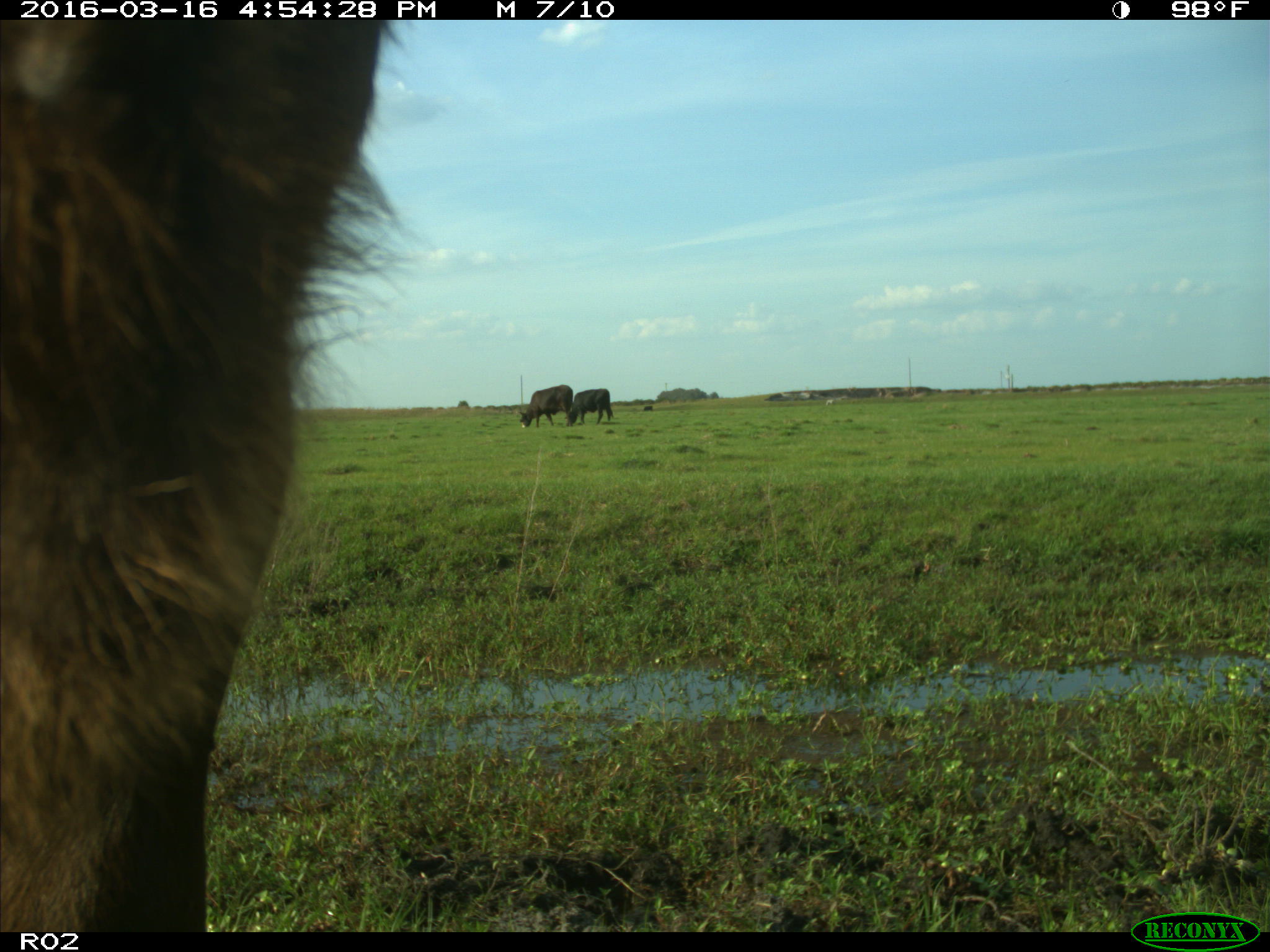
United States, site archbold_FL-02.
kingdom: Animalia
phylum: Chordata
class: Mammalia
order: Artiodactyla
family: Bovidae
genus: Bos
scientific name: Bos taurus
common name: domestic cow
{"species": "Bos taurus (domestic cow)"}